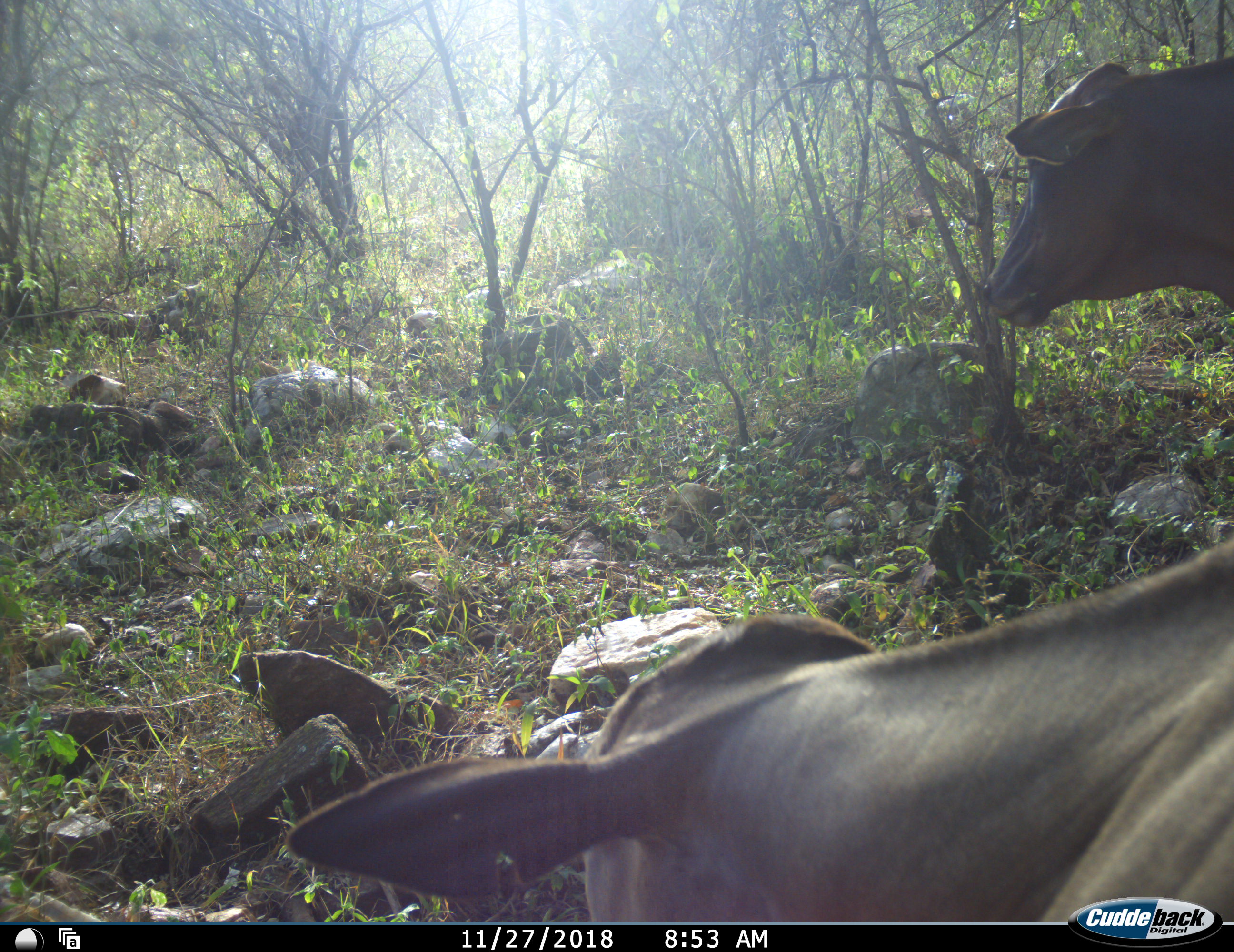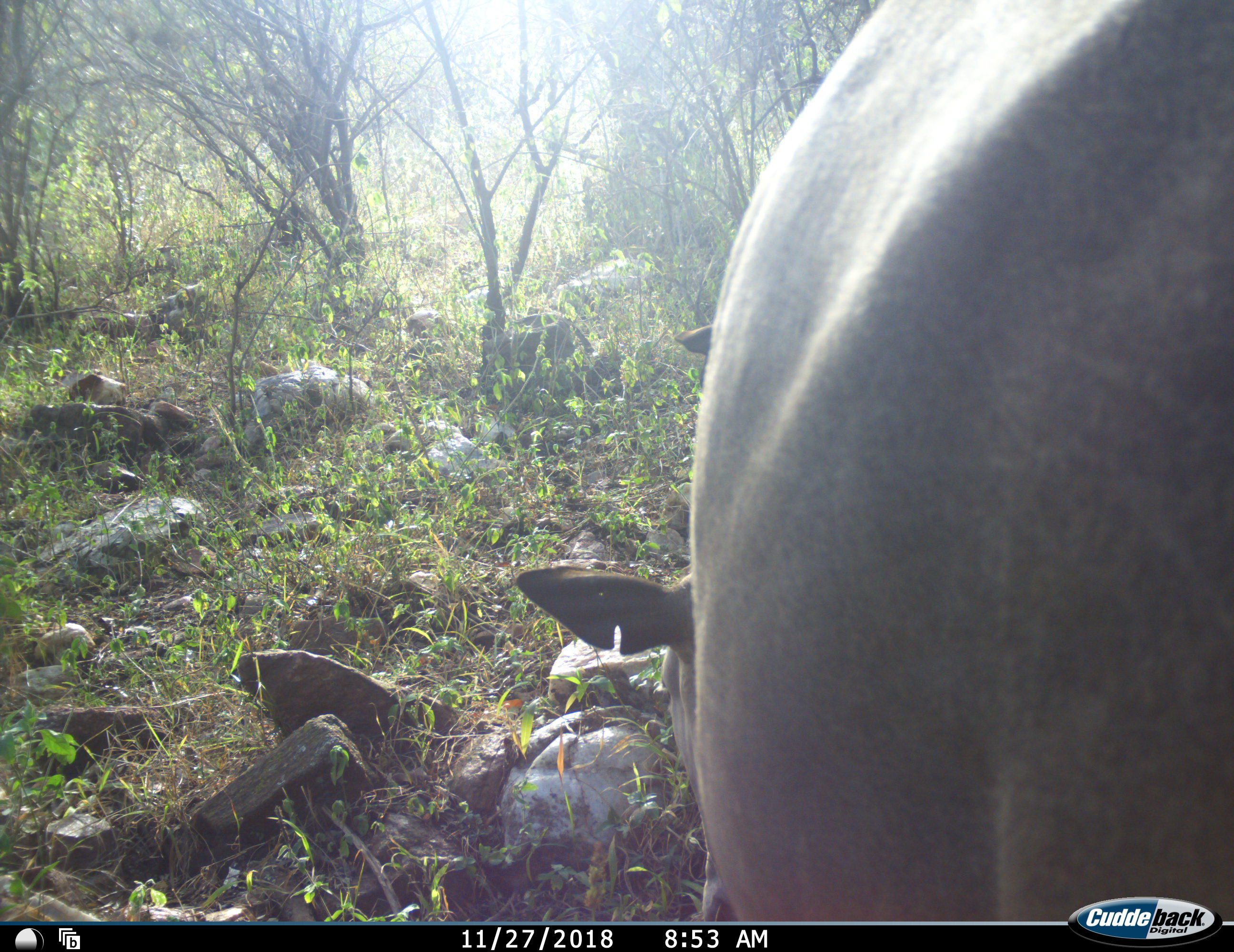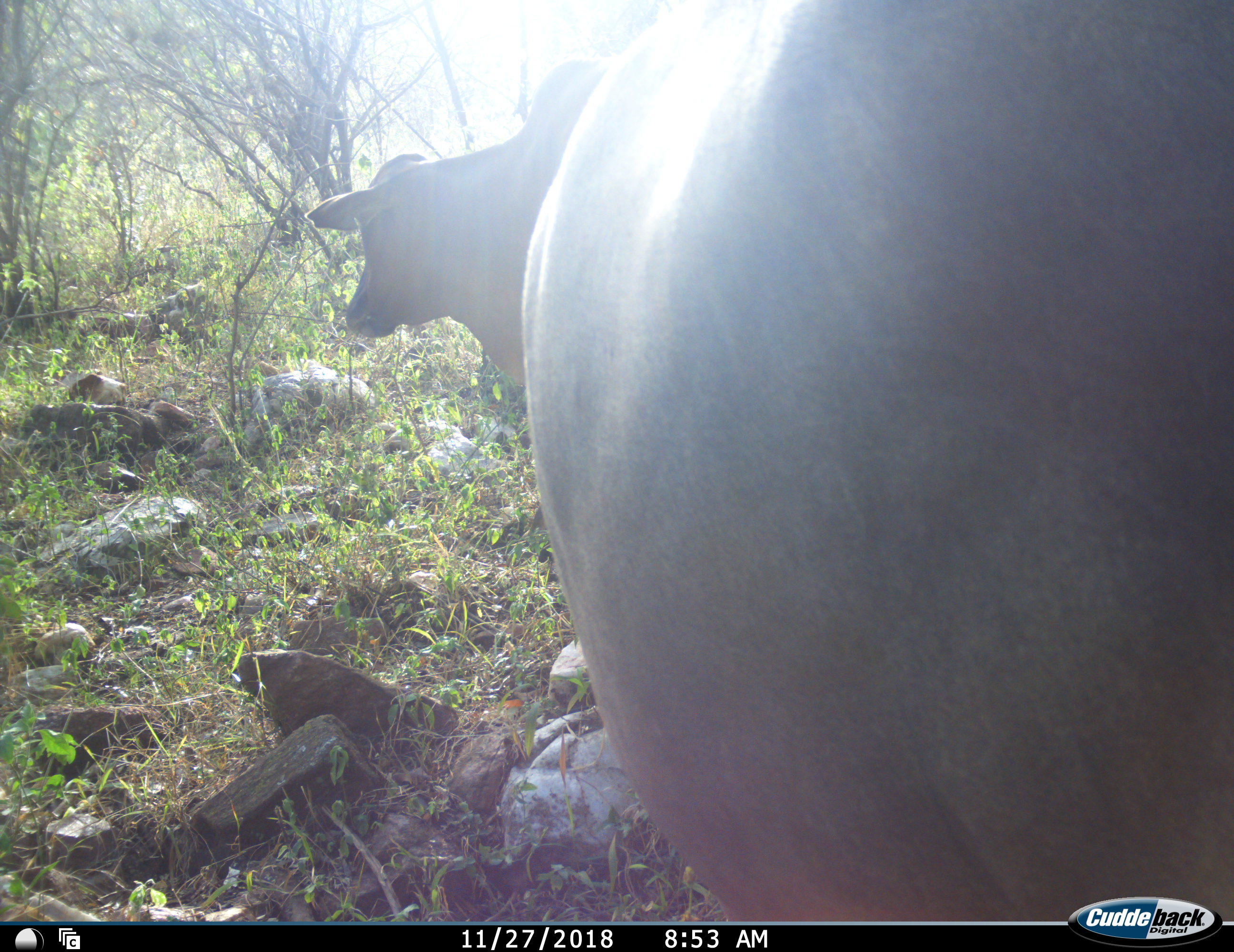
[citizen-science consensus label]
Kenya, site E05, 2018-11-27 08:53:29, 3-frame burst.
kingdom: Animalia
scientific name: Animalia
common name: animal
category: domesticanimal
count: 2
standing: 7%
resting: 7%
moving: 93%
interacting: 0%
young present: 0%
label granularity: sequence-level